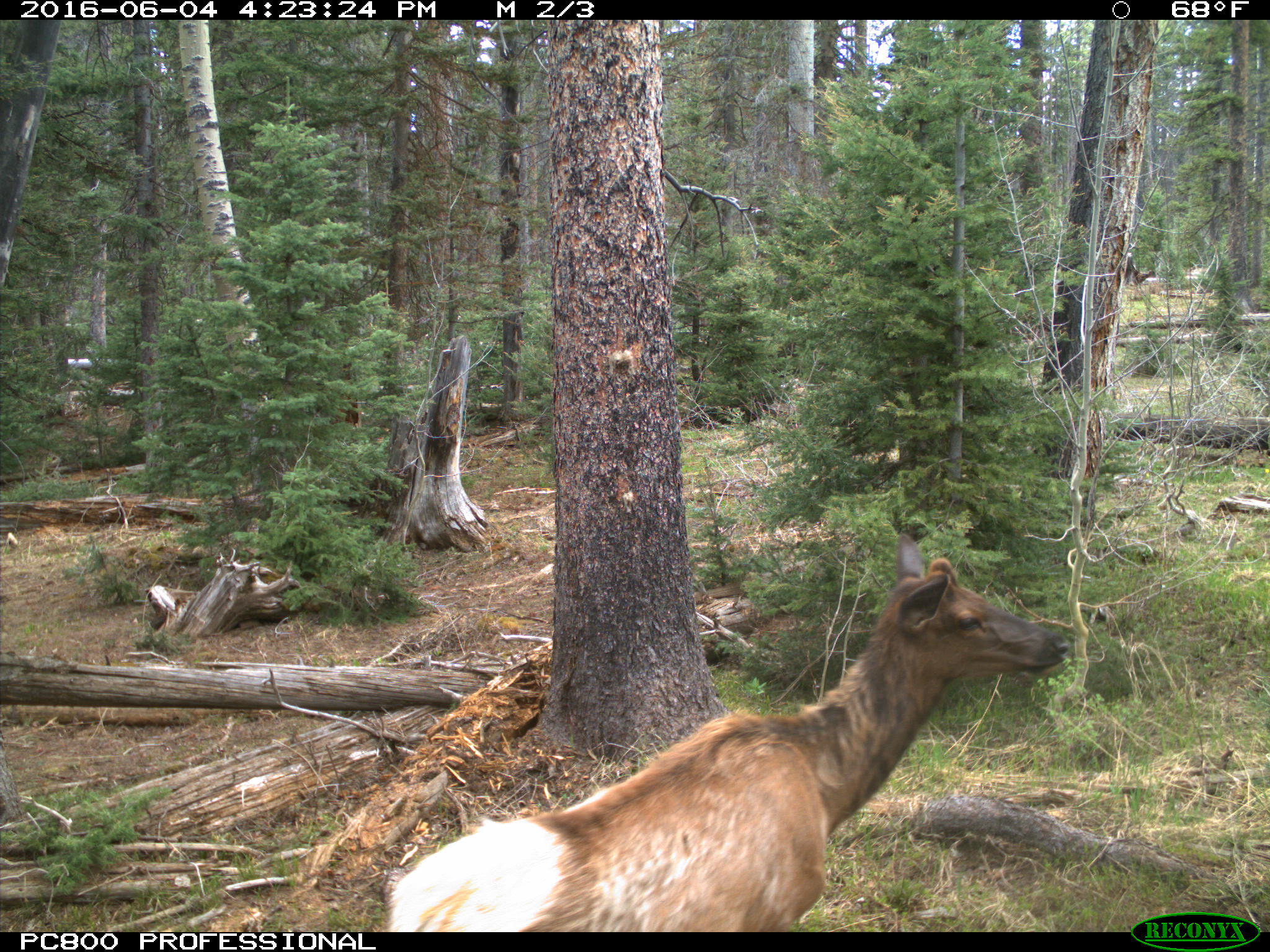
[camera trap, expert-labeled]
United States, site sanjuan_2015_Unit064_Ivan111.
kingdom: Animalia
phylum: Chordata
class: Mammalia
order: Artiodactyla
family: Cervidae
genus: Cervus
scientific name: Cervus elaphus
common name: red deer